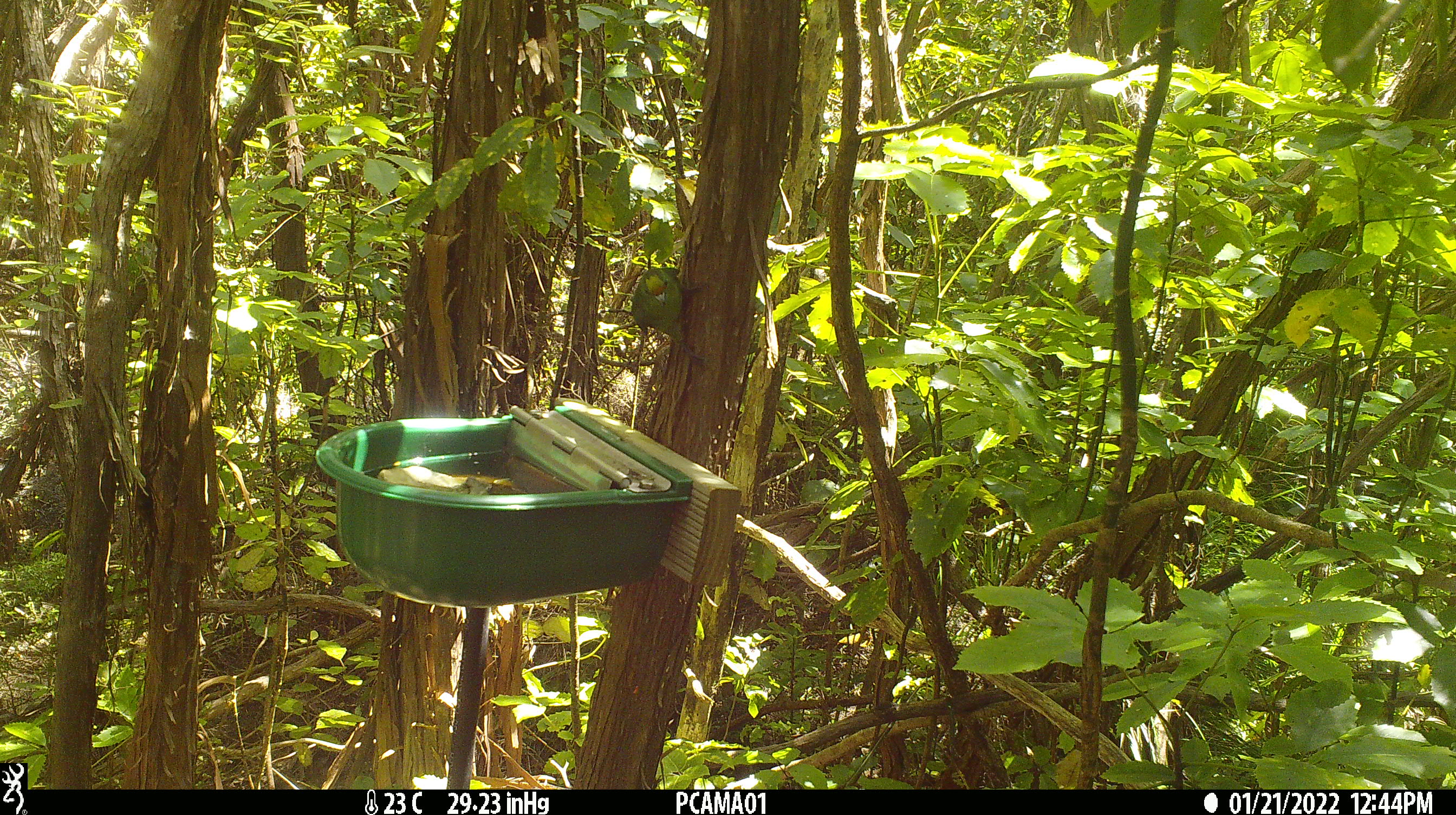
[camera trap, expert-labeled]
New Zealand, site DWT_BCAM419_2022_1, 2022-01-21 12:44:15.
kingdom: Animalia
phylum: Chordata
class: Aves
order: Psittaciformes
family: Psittaculidae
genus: Cyanoramphus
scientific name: Cyanoramphus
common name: parakeet